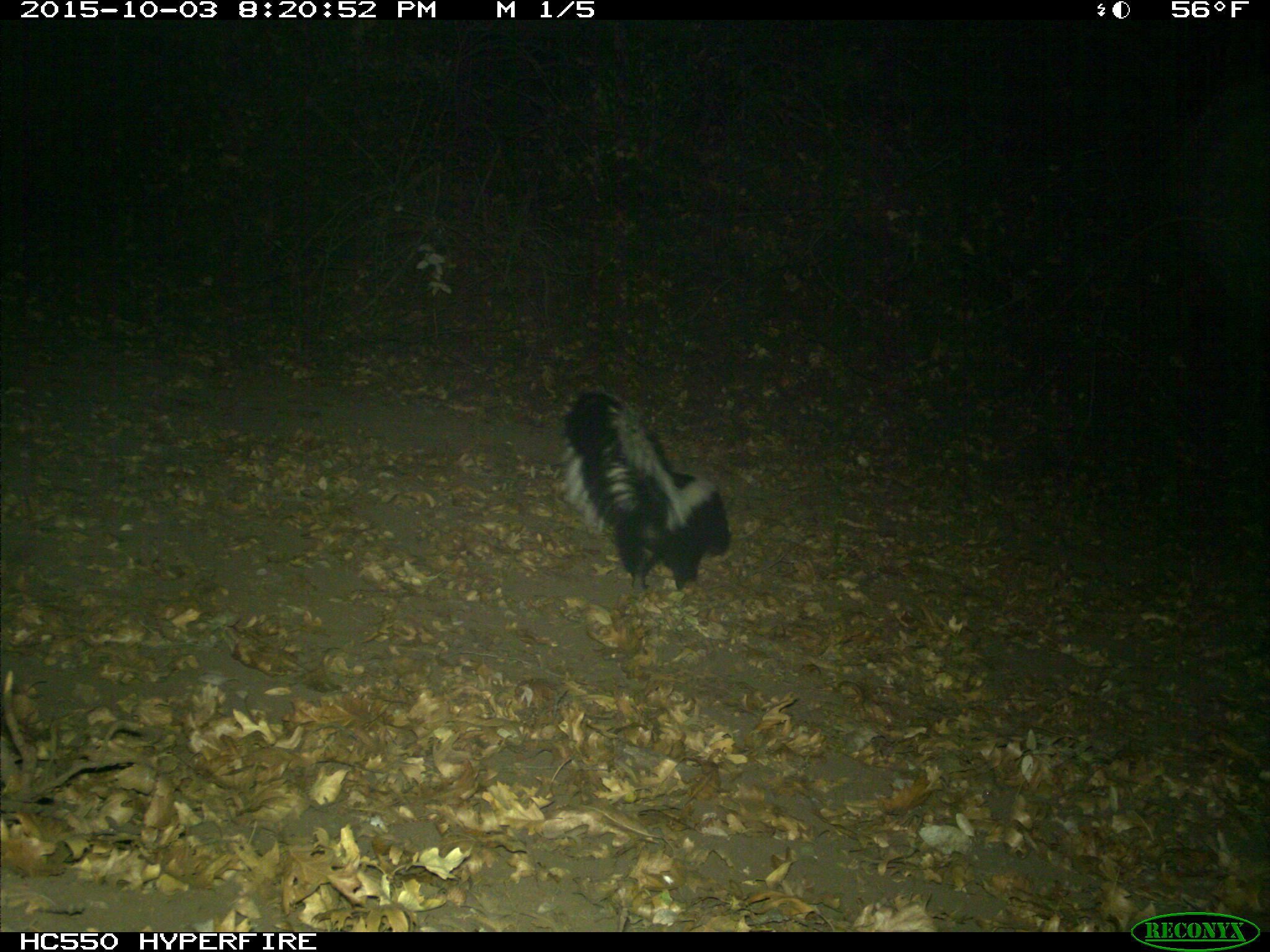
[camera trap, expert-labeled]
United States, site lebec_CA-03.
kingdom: Animalia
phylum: Chordata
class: Mammalia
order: Carnivora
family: Mephitidae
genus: Mephitis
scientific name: Mephitis mephitis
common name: striped skunk